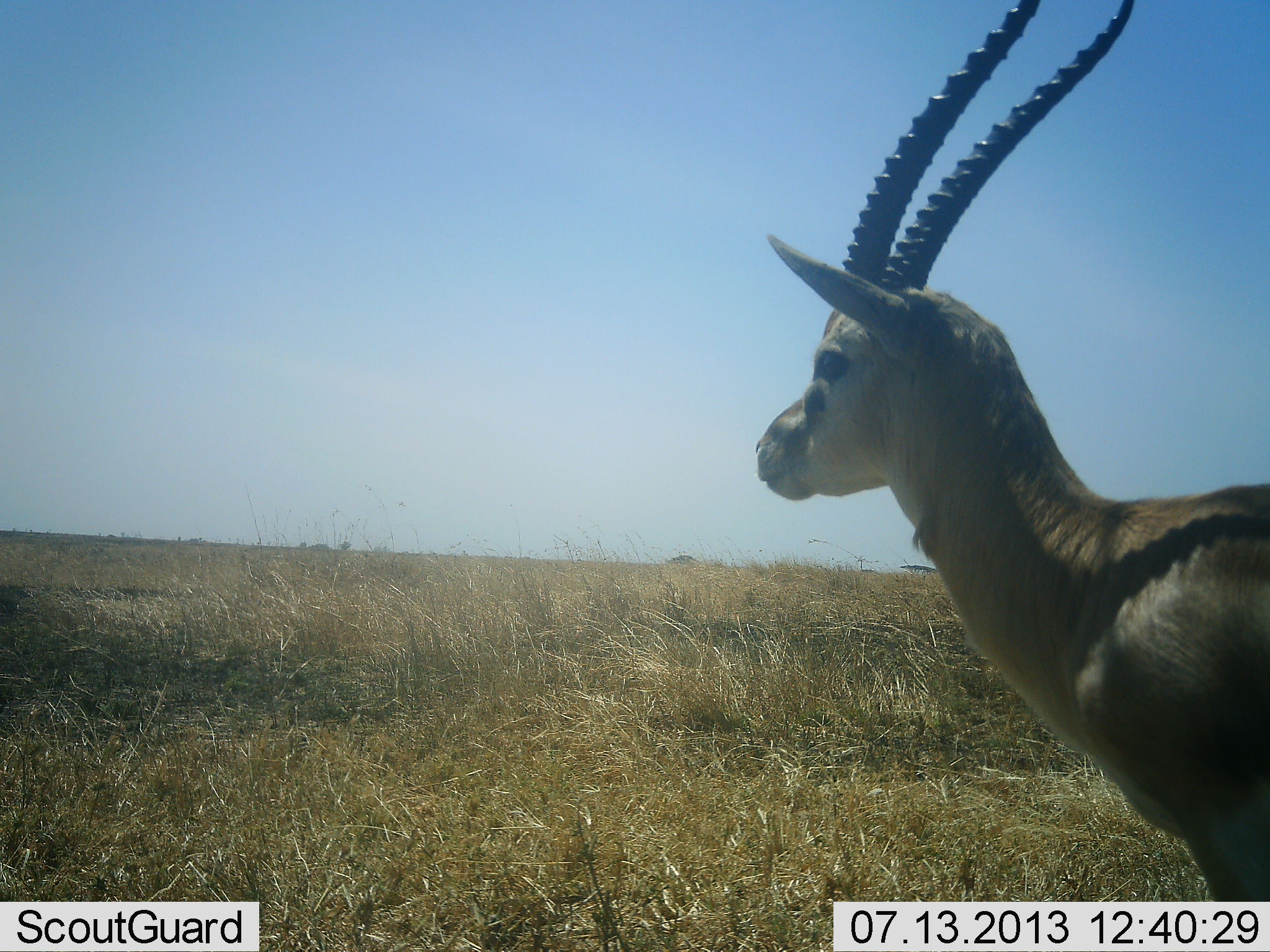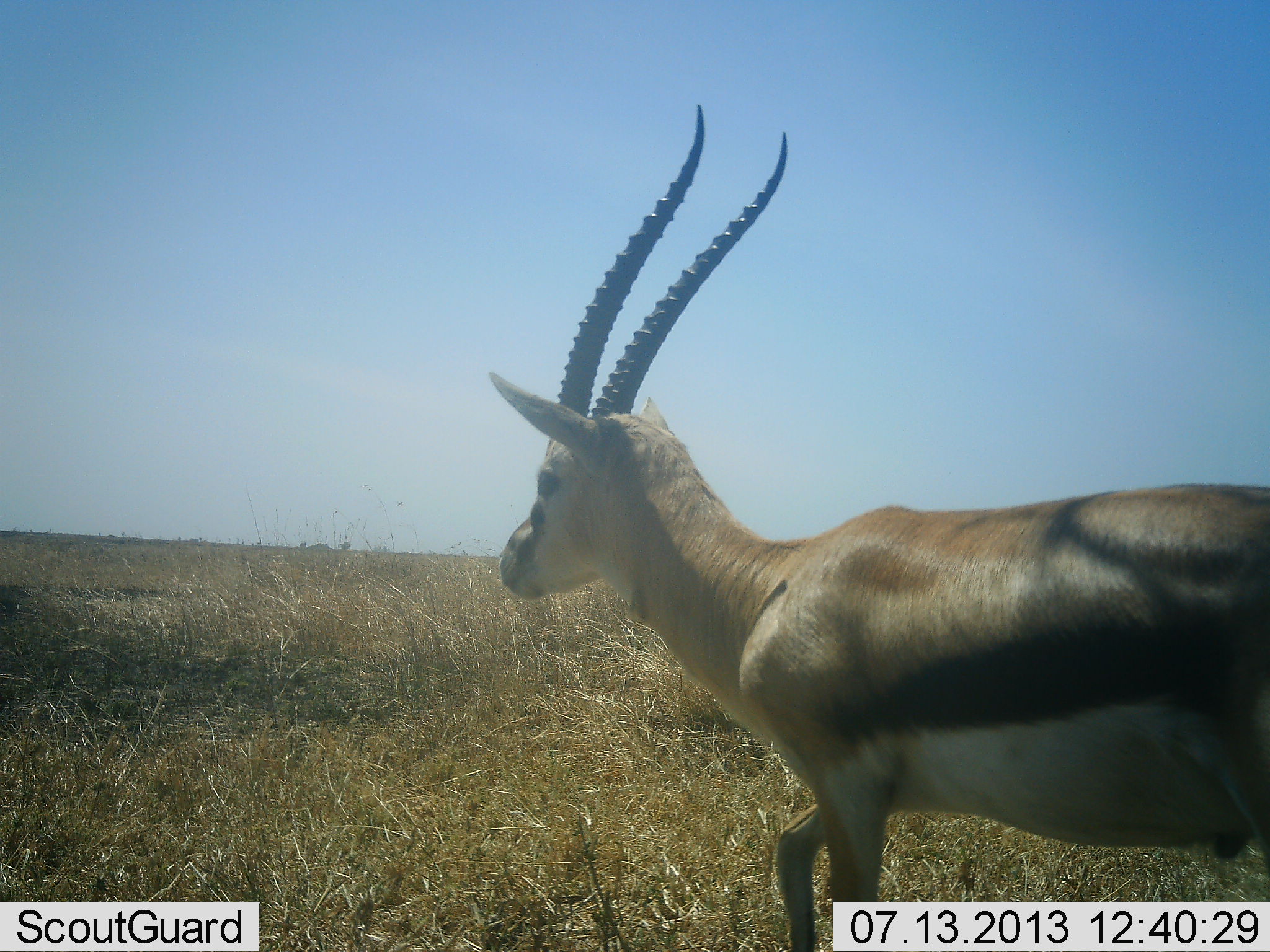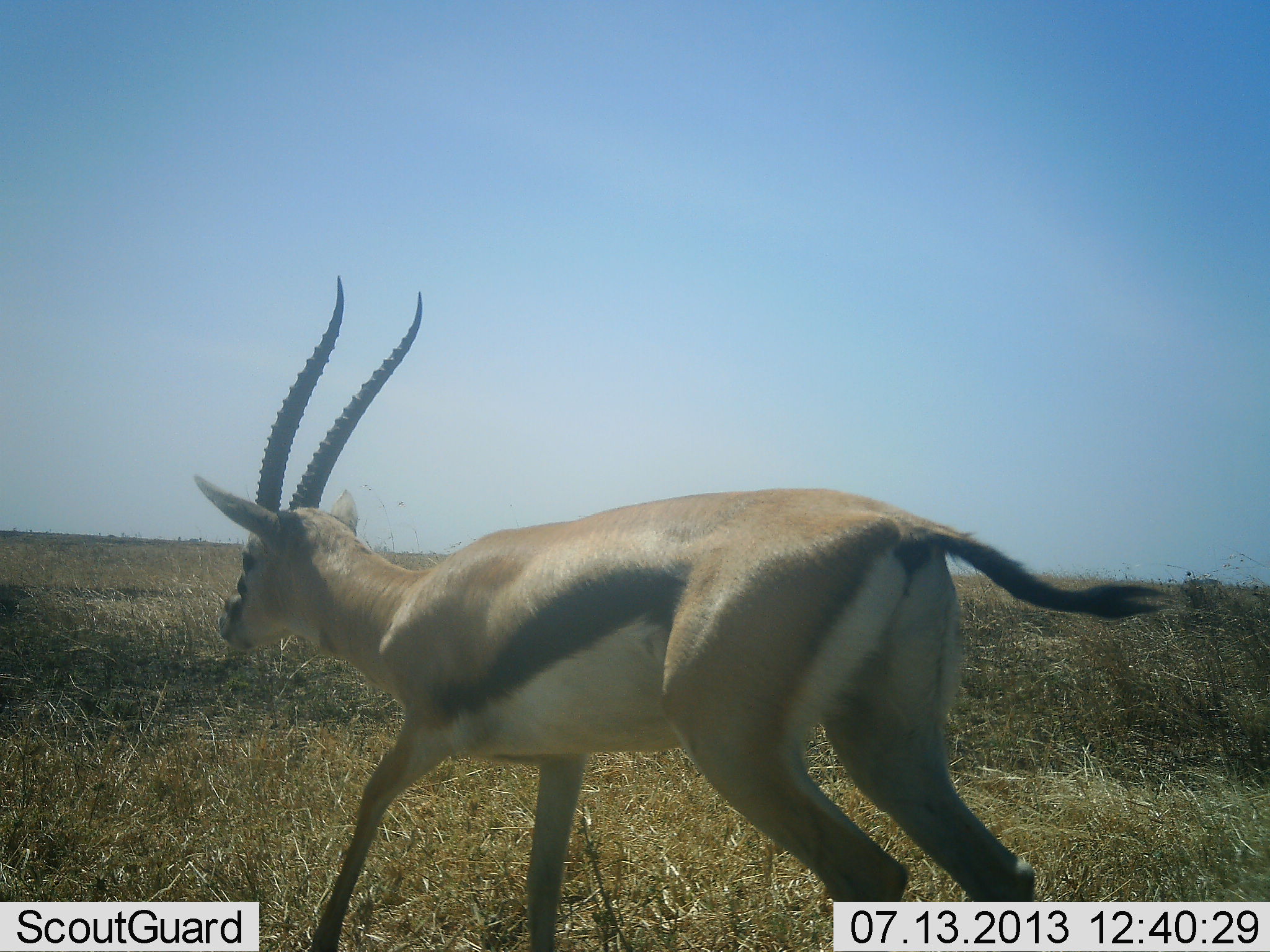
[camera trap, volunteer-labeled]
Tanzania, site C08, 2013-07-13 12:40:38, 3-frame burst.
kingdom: Animalia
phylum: Chordata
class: Mammalia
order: Artiodactyla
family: Bovidae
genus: Eudorcas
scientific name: Eudorcas thomsonii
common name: thomson's gazelle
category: gazellethomsons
Gazellethomsons (thomson's gazelle) (Eudorcas thomsonii), count 1. Behavior (volunteer vote fractions): standing 35%, resting 0%, moving 70%, interacting 0%. Young present (vote fraction): 0%. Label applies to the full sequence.